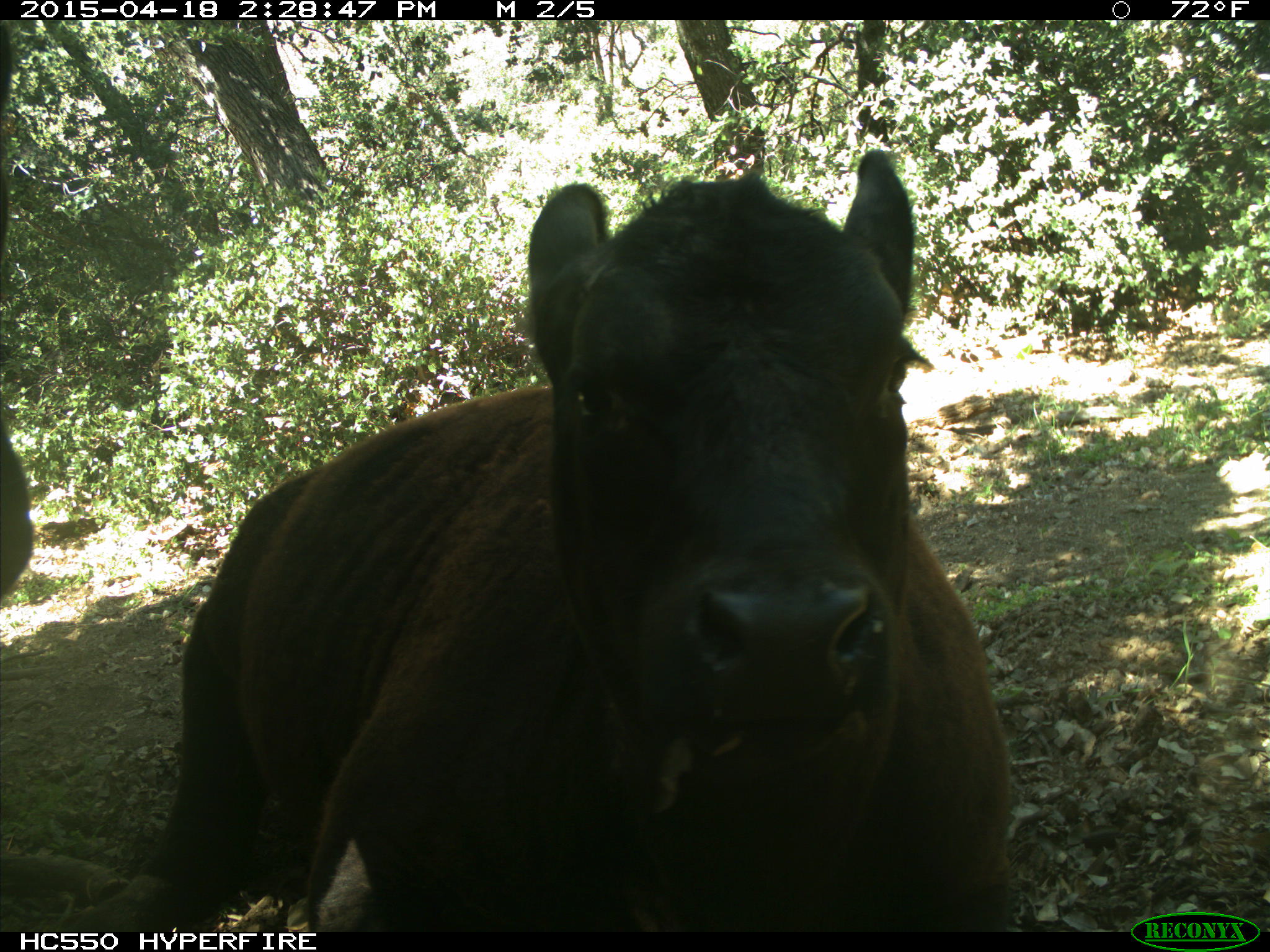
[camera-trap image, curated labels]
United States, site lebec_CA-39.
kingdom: Animalia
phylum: Chordata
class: Mammalia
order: Artiodactyla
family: Bovidae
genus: Bos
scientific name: Bos taurus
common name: domestic cow